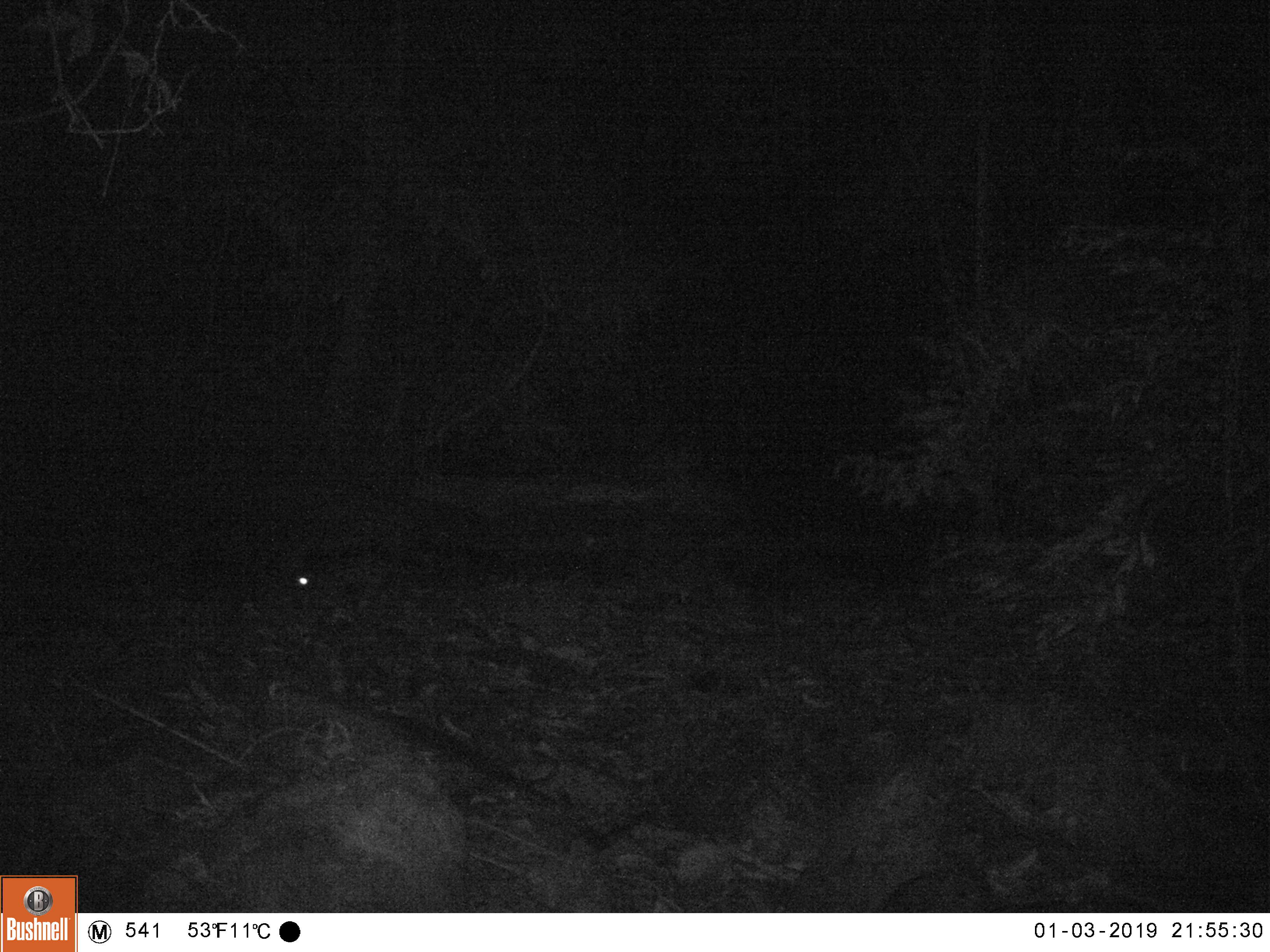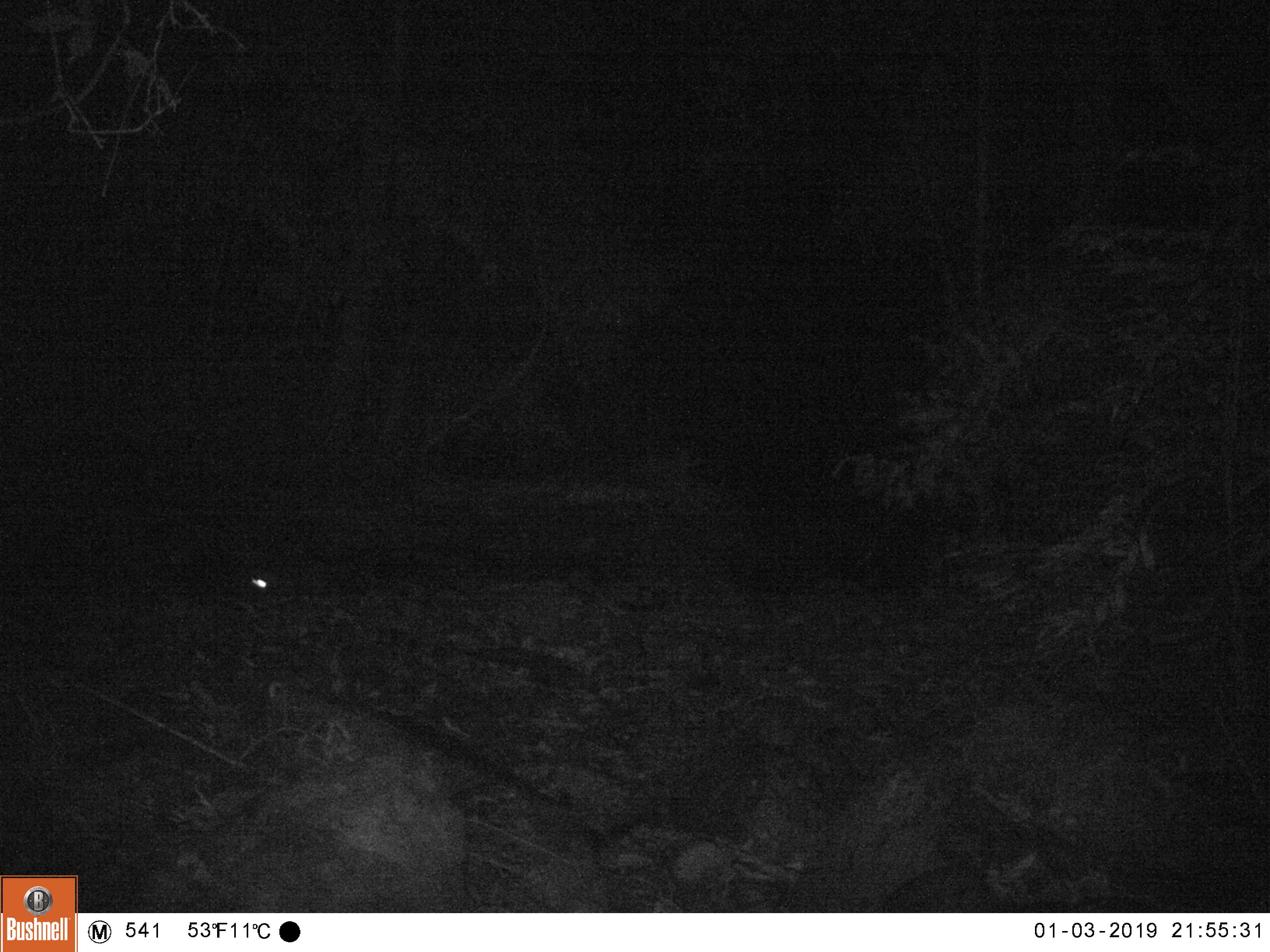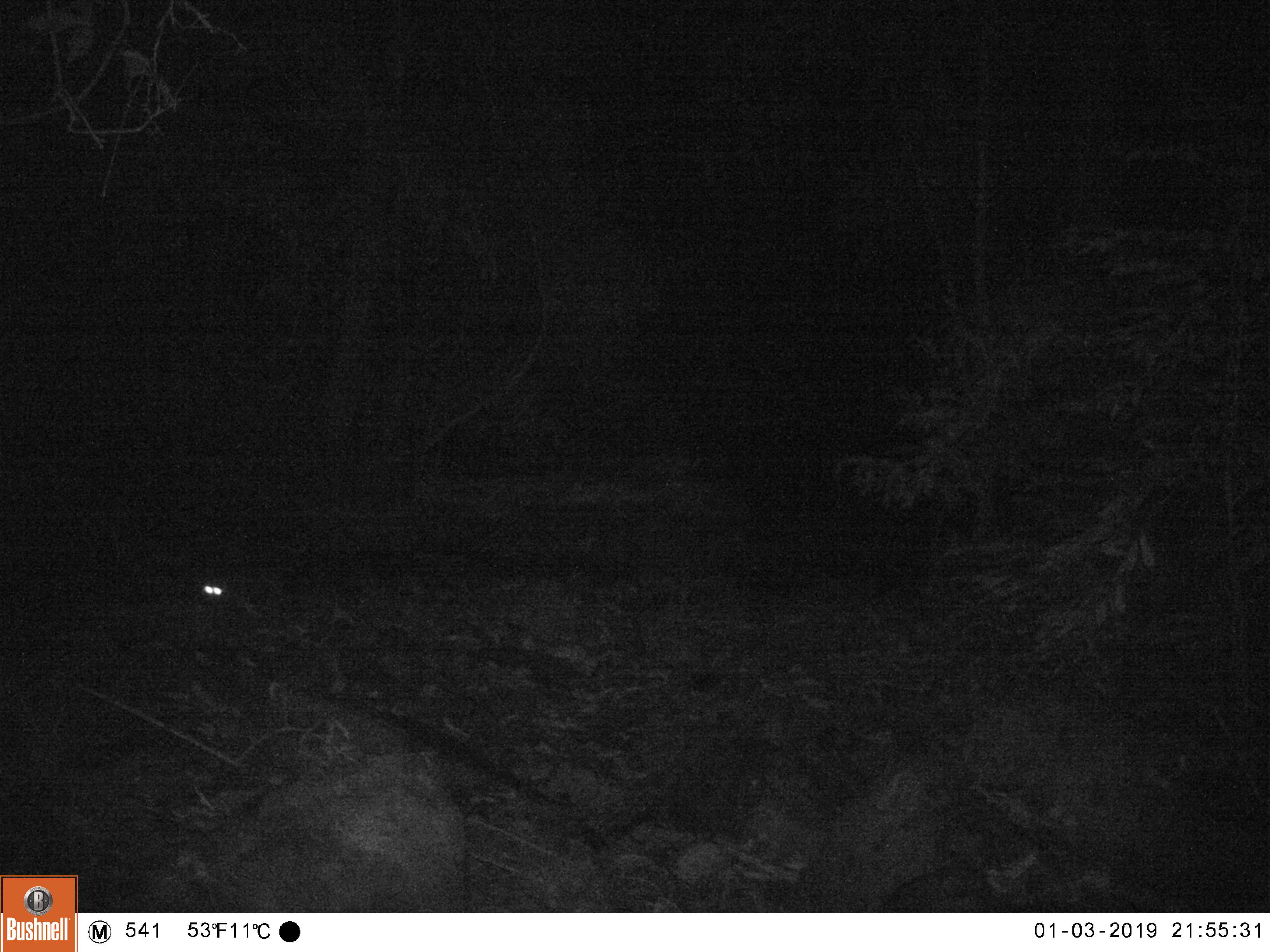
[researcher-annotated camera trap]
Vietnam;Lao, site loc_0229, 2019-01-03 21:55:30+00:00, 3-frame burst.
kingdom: Animalia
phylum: Chordata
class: Mammalia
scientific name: Mammalia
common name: mammal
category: unidentified small mammal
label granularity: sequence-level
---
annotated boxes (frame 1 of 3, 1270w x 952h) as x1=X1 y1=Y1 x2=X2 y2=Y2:
unidentified small mammal: x1=286 y1=548 x2=396 y2=616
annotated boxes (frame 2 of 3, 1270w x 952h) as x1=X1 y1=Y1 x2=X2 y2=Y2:
unidentified small mammal: x1=245 y1=560 x2=330 y2=594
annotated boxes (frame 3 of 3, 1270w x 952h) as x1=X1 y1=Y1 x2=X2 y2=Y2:
unidentified small mammal: x1=194 y1=568 x2=290 y2=608